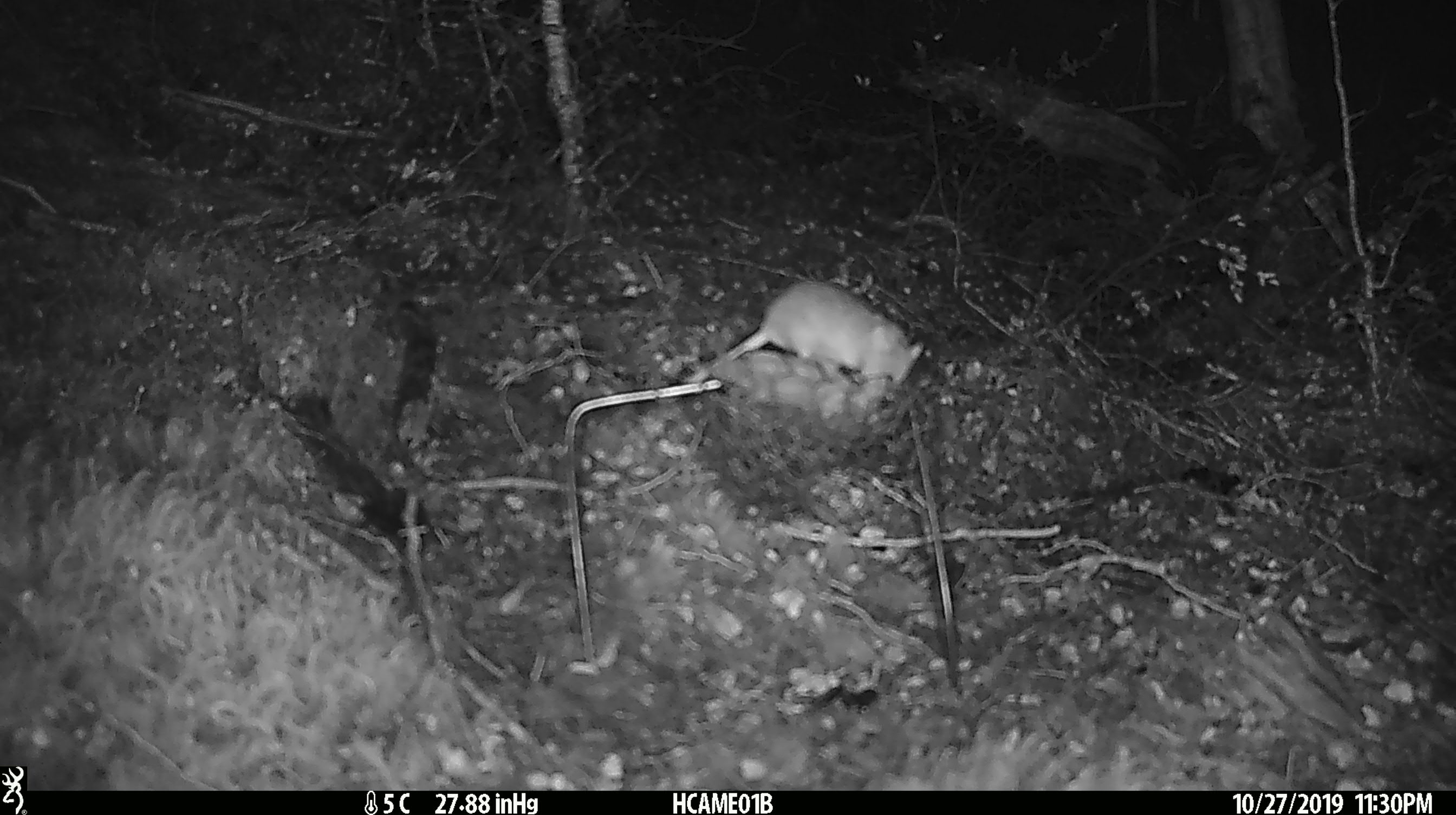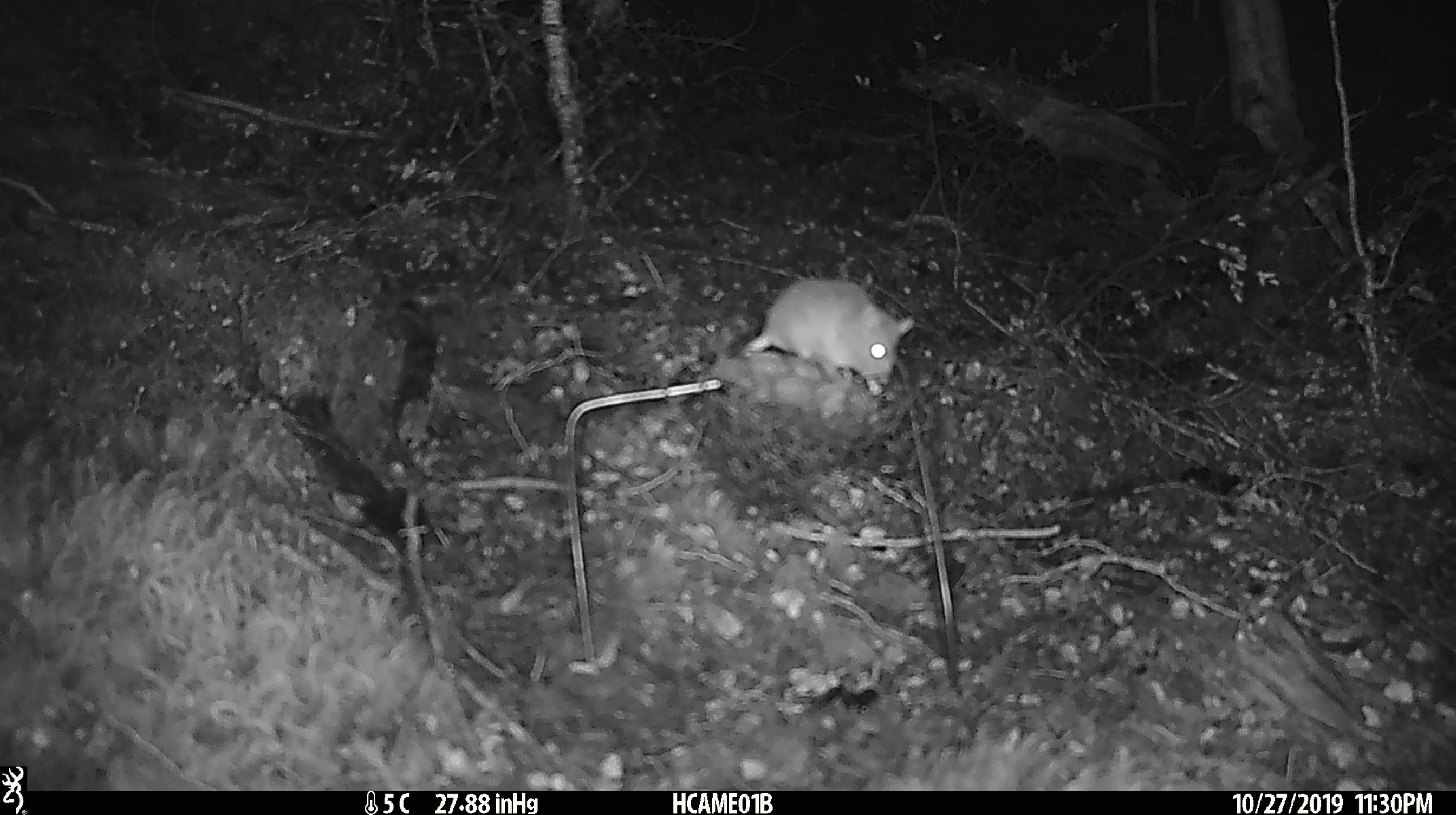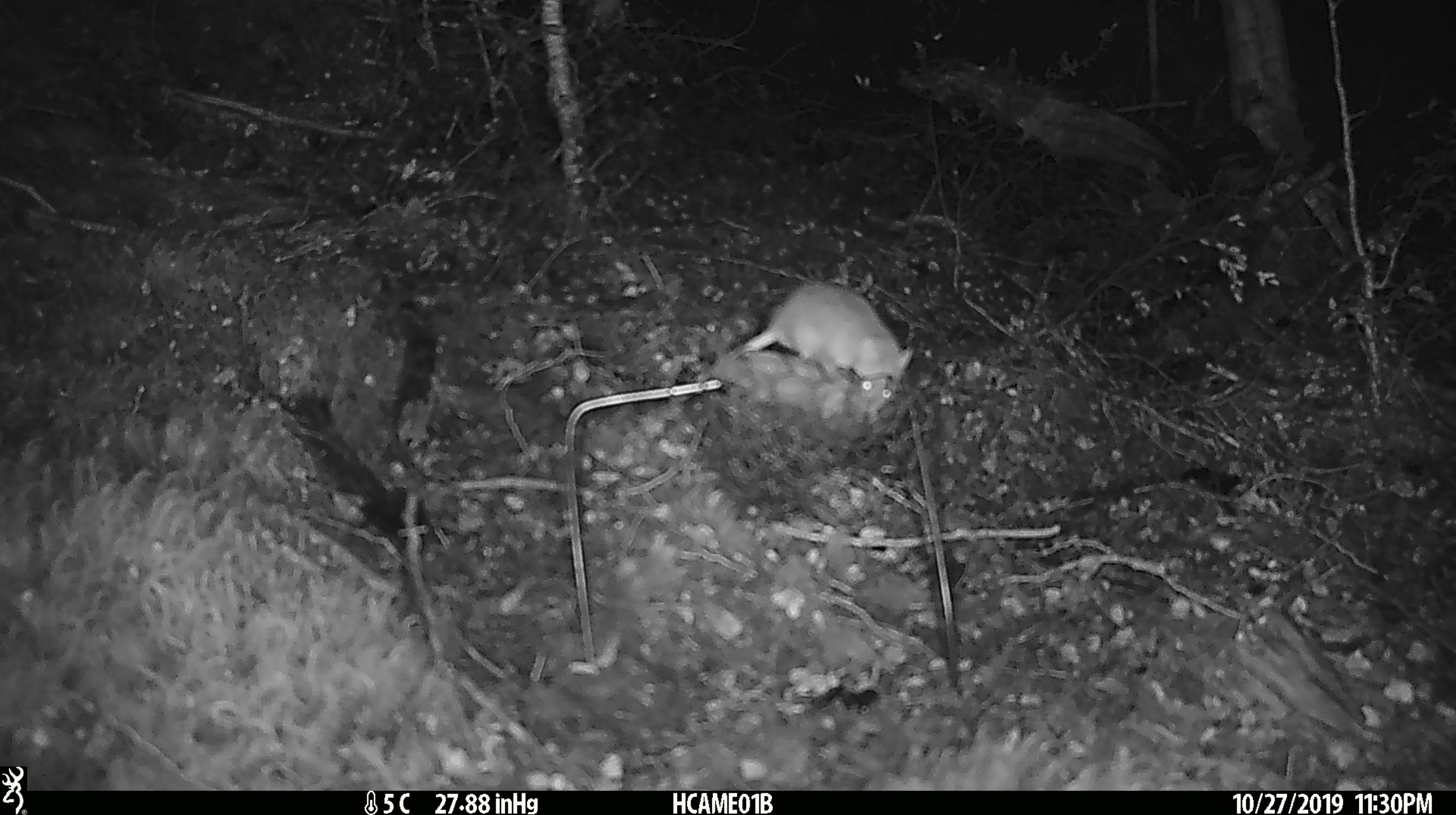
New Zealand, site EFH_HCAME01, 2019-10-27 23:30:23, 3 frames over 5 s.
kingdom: Animalia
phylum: Chordata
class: Mammalia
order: Rodentia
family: Muridae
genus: Mus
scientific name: Mus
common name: mouse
Mouse (Mus).